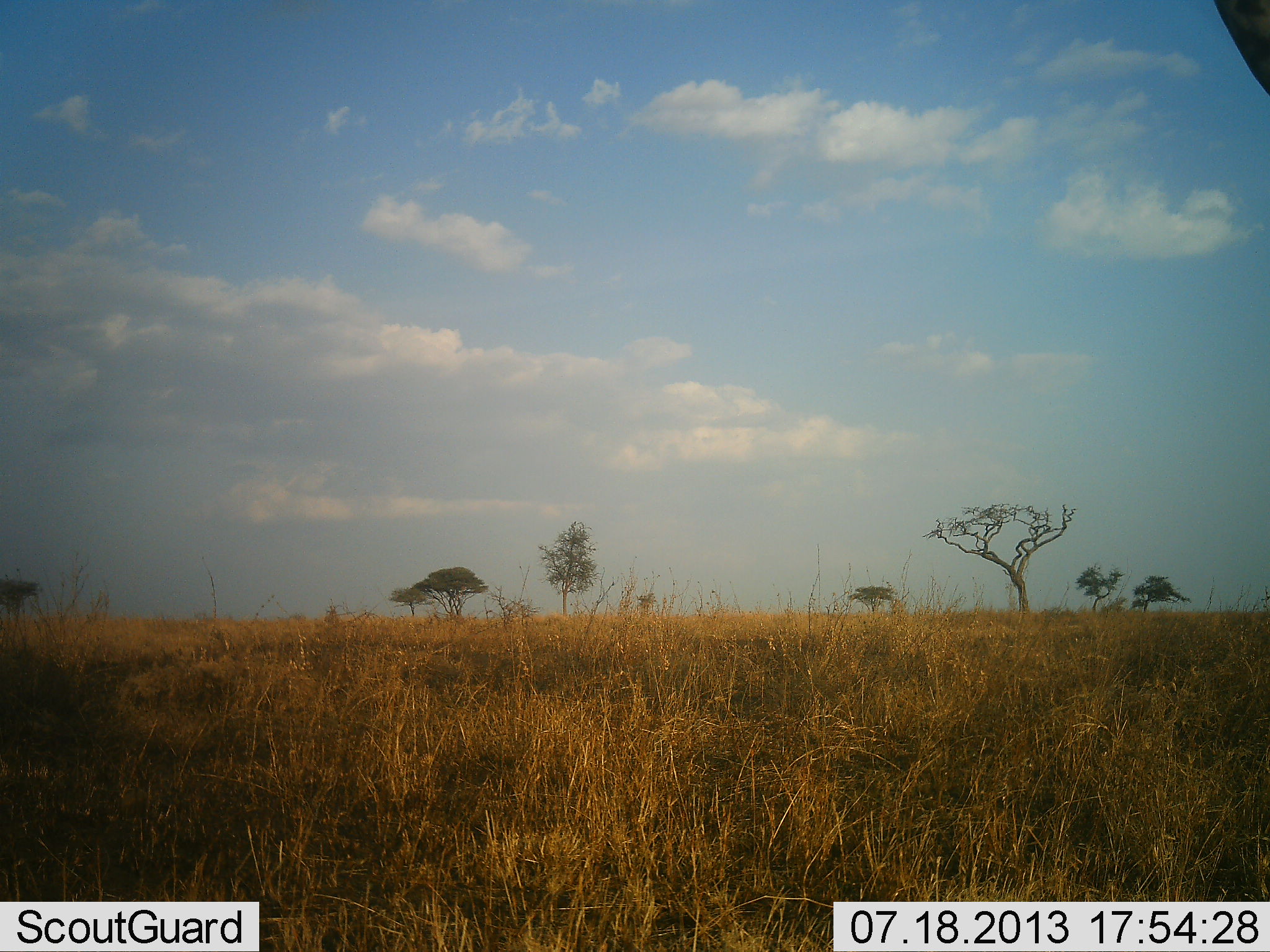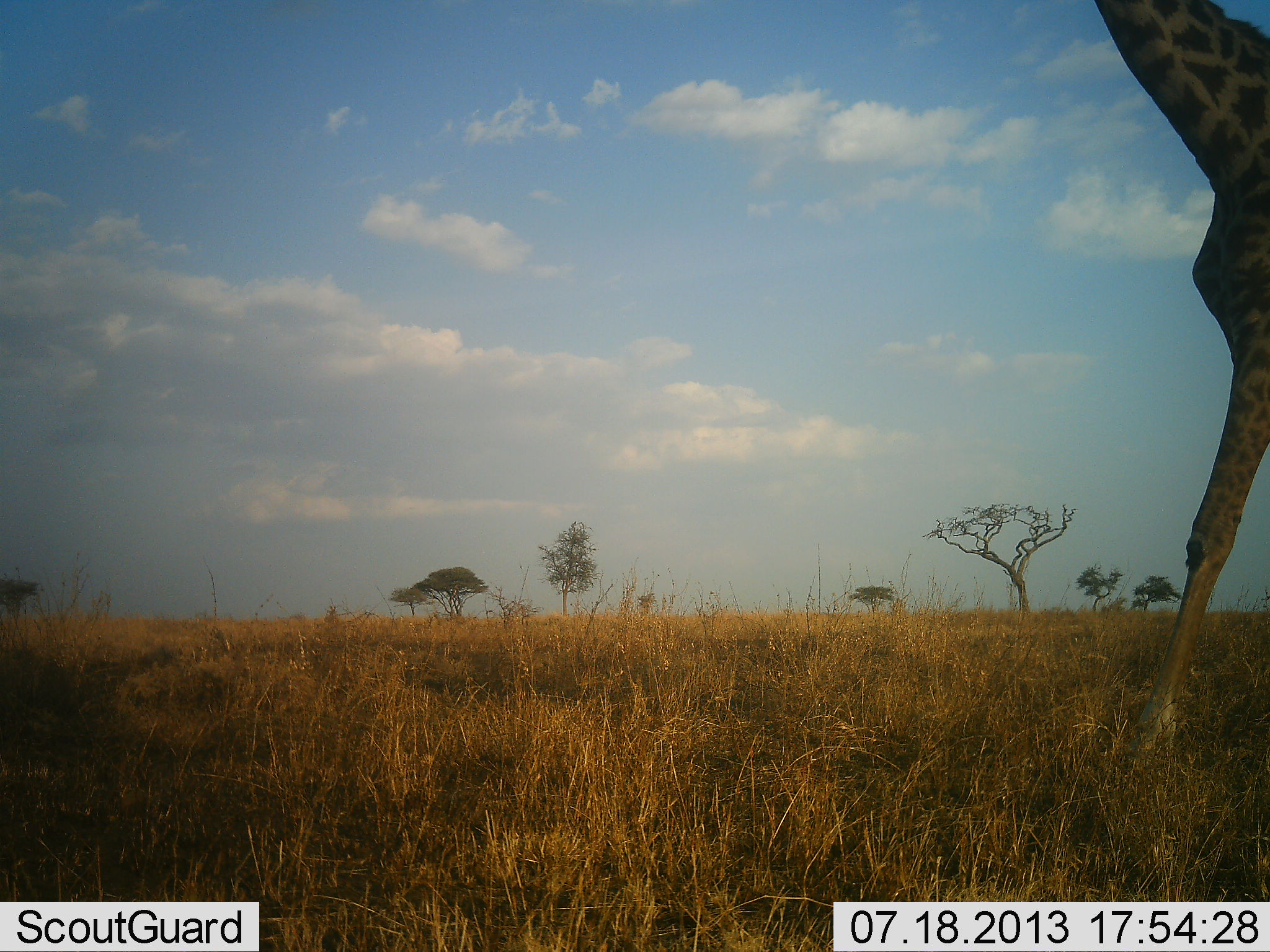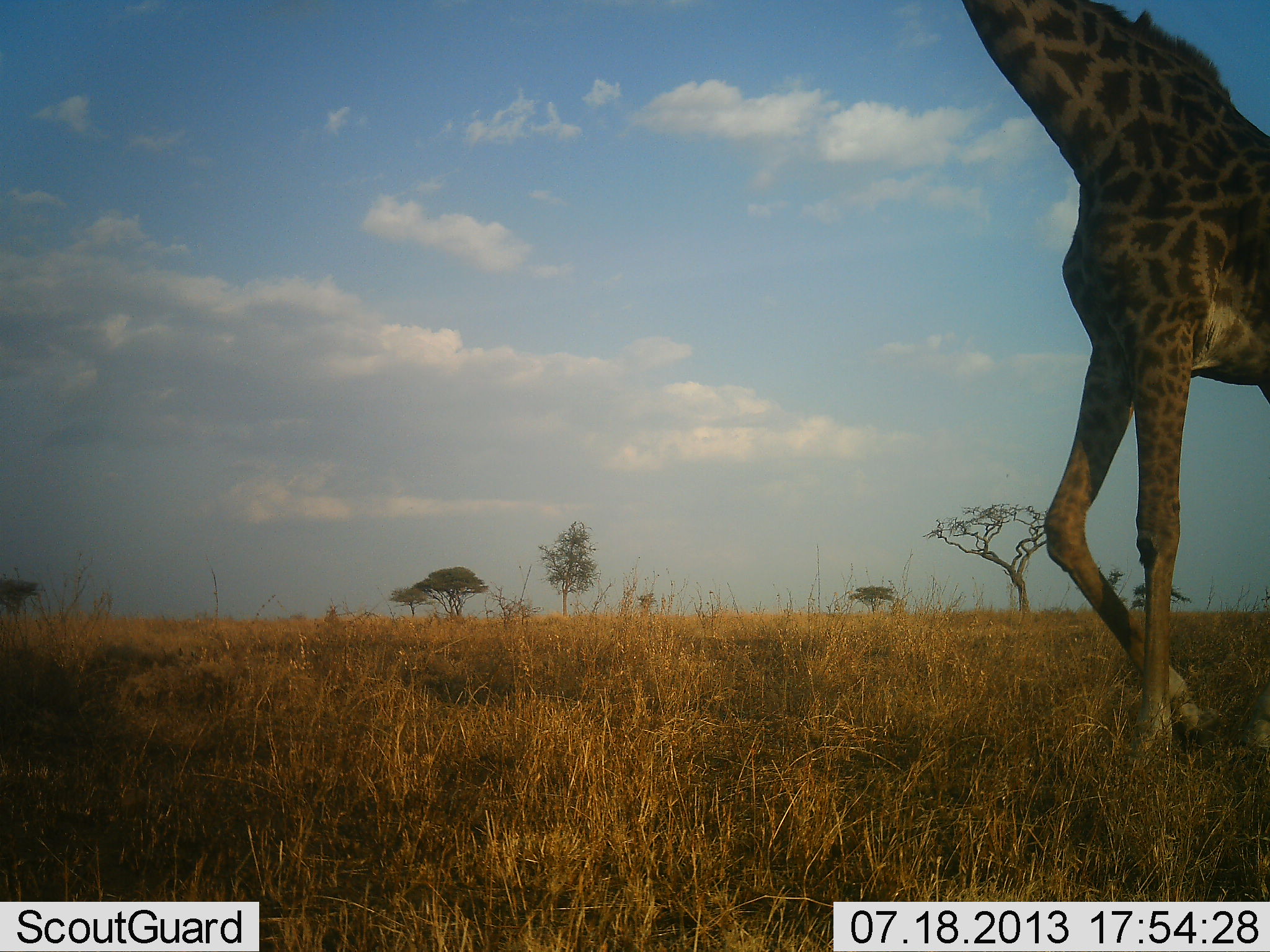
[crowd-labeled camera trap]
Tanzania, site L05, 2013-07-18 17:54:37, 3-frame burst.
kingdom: Animalia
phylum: Chordata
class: Mammalia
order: Artiodactyla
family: Giraffidae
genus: Giraffa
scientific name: Giraffa camelopardalis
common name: giraffe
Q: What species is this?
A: Giraffe (Giraffa camelopardalis).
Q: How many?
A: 1.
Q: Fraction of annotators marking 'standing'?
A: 5%.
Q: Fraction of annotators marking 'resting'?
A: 0%.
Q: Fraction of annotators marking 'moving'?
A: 95%.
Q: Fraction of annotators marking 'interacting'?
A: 0%.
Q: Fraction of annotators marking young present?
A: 0%.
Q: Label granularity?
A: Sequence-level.